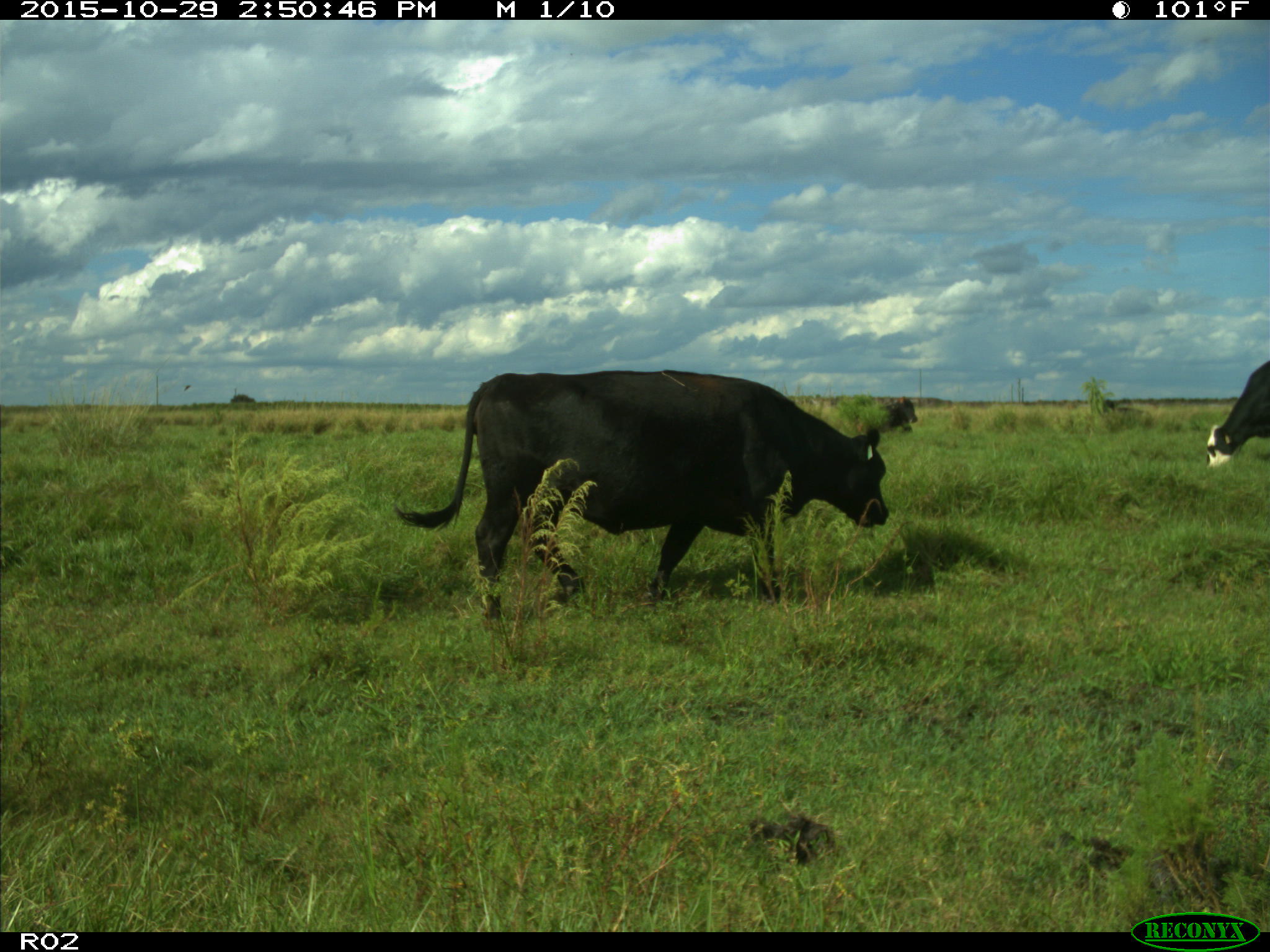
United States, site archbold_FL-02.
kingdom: Animalia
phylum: Chordata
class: Mammalia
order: Artiodactyla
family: Bovidae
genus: Bos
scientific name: Bos taurus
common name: domestic cow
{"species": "Bos taurus (domestic cow)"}